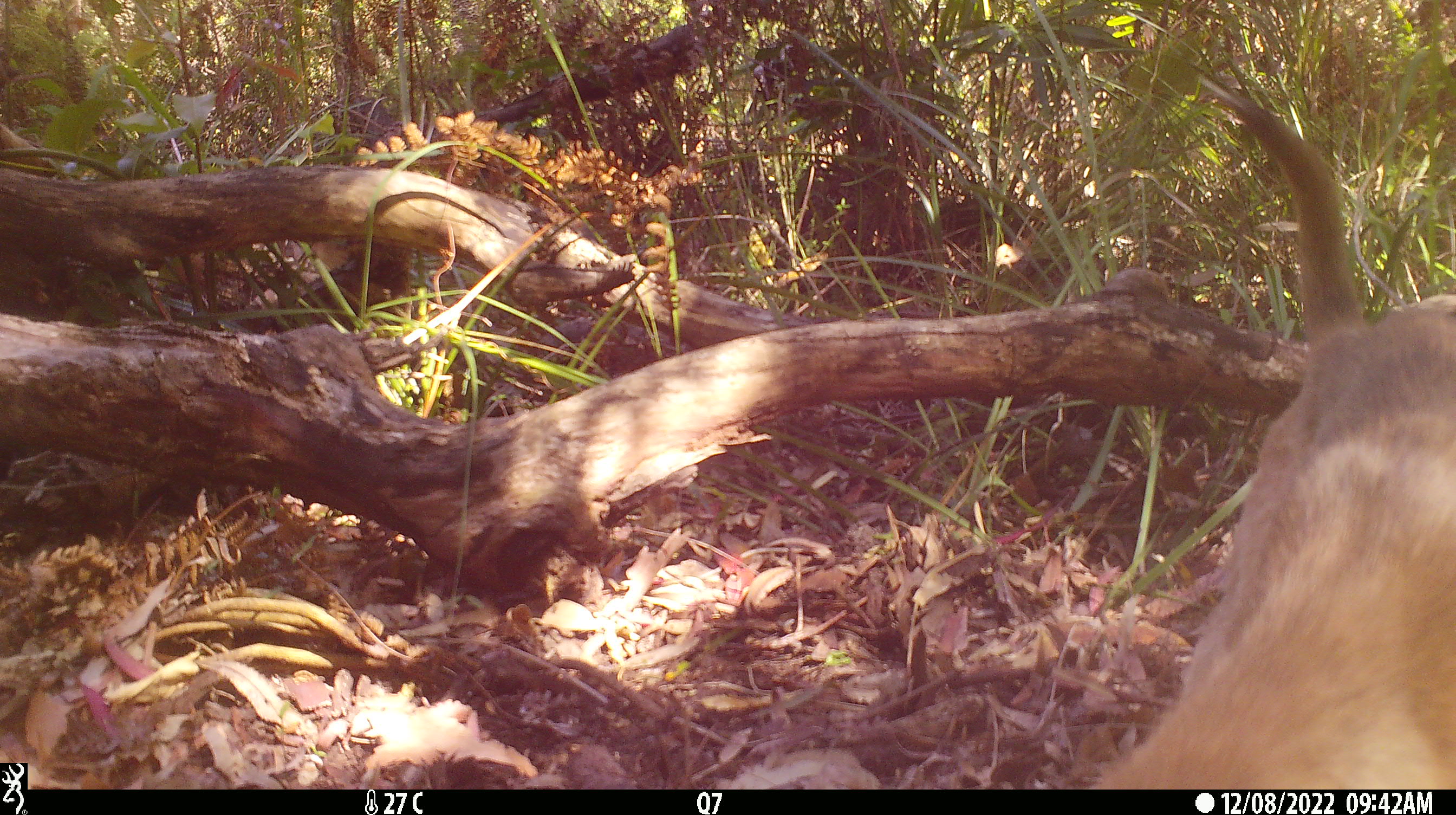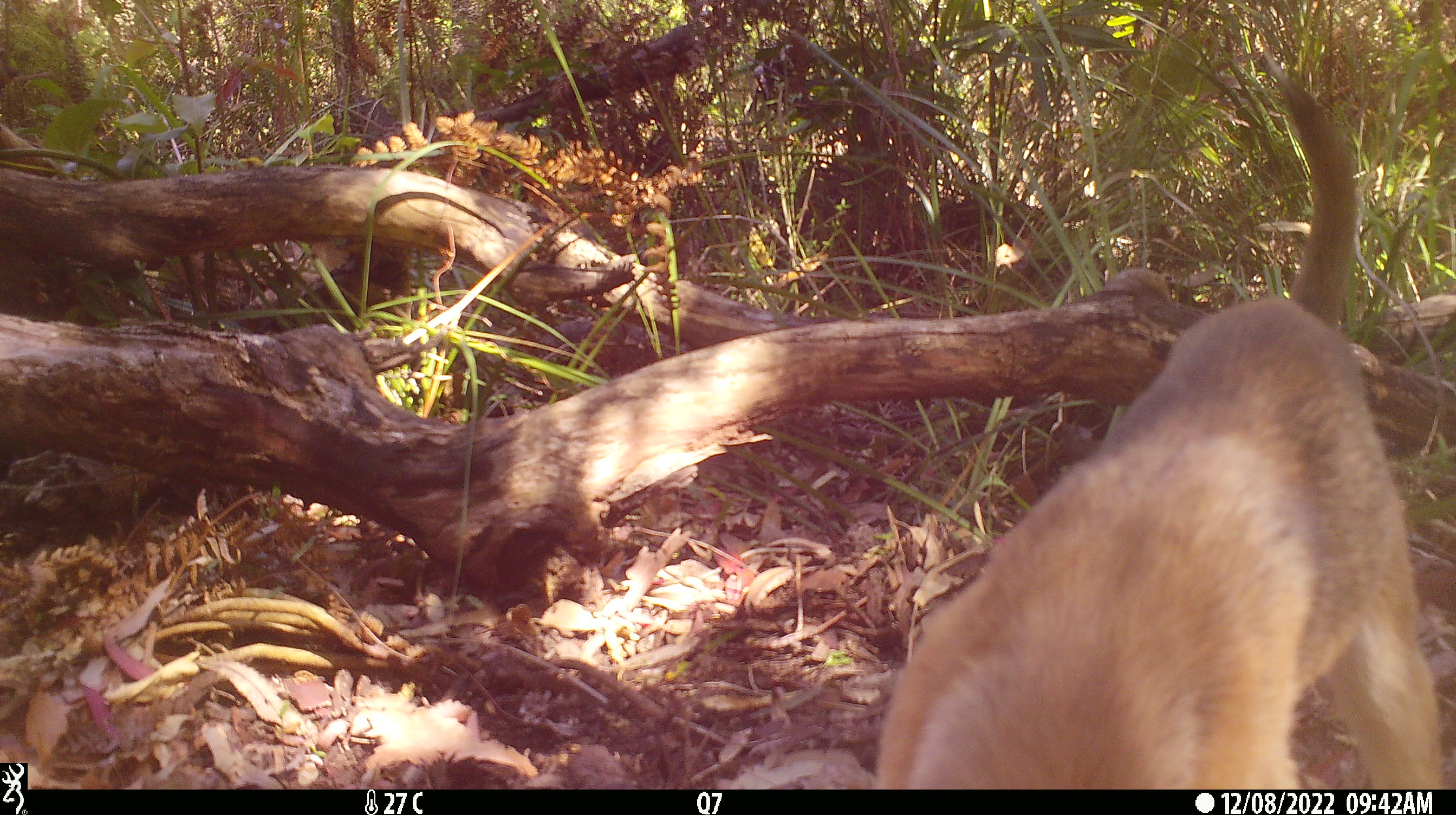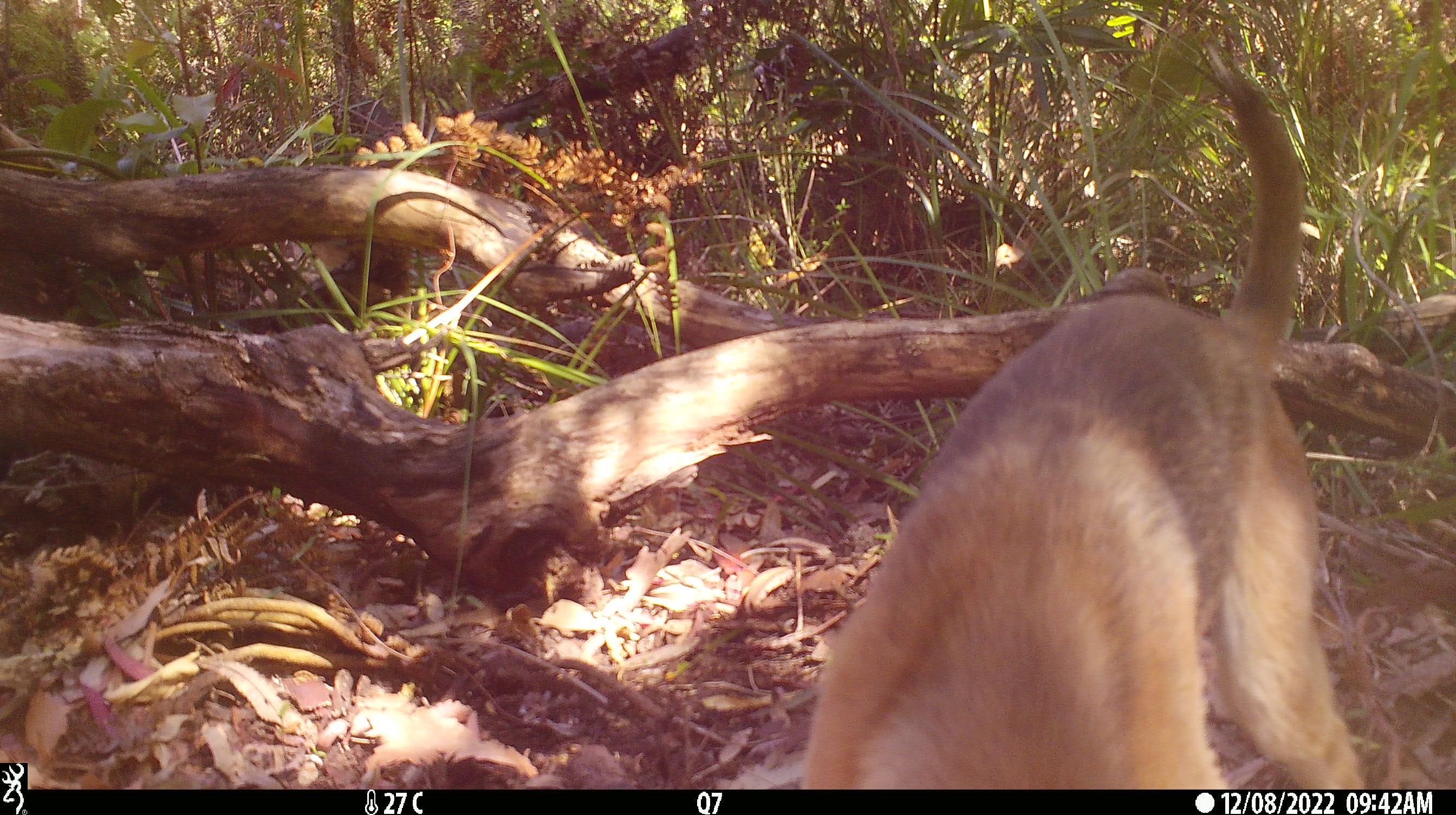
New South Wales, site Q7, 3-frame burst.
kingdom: Animalia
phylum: Chordata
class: Mammalia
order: Carnivora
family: Canidae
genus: Canis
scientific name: Canis familiaris dingo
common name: dingo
Dingo (Canis familiaris dingo).